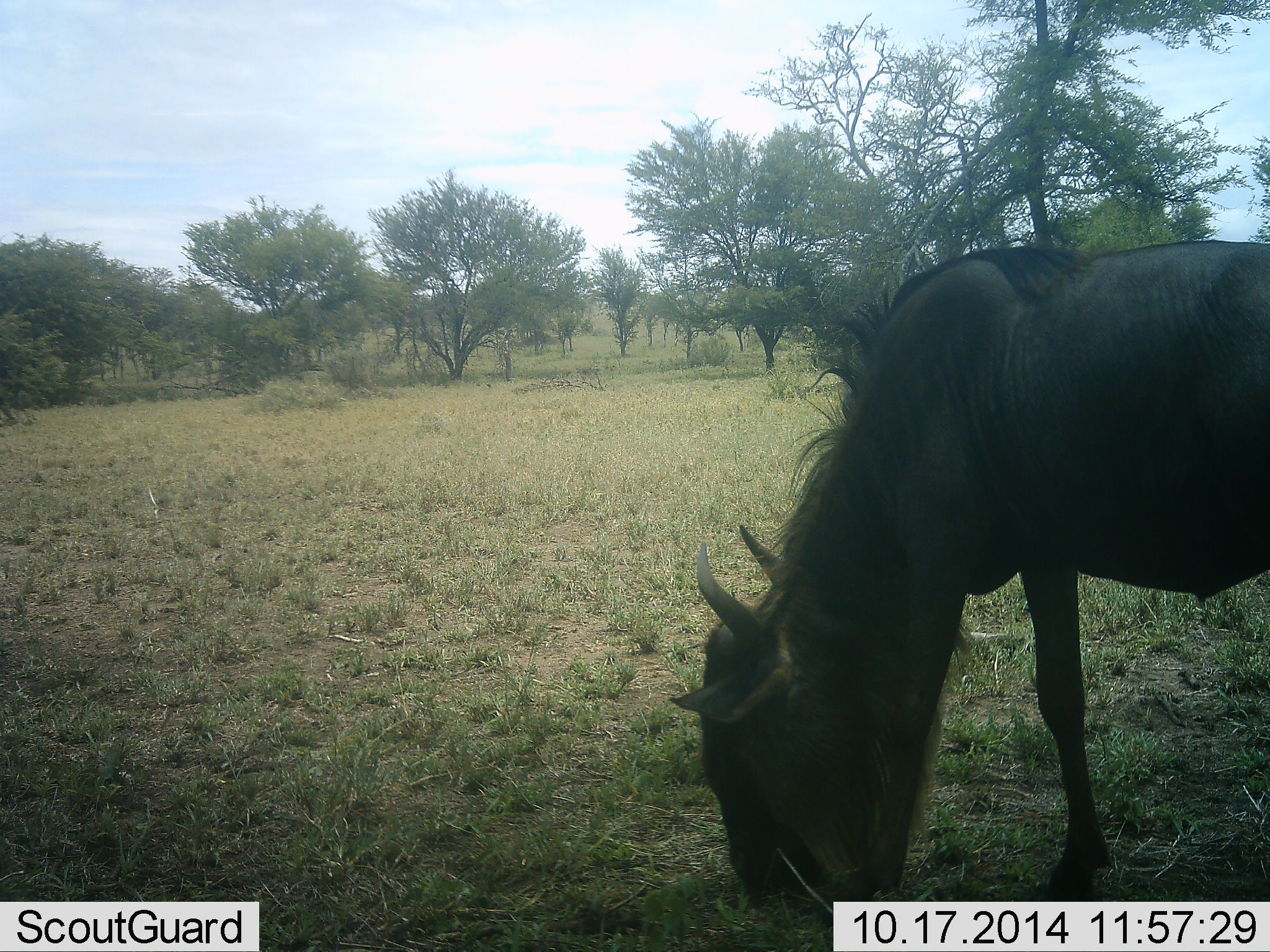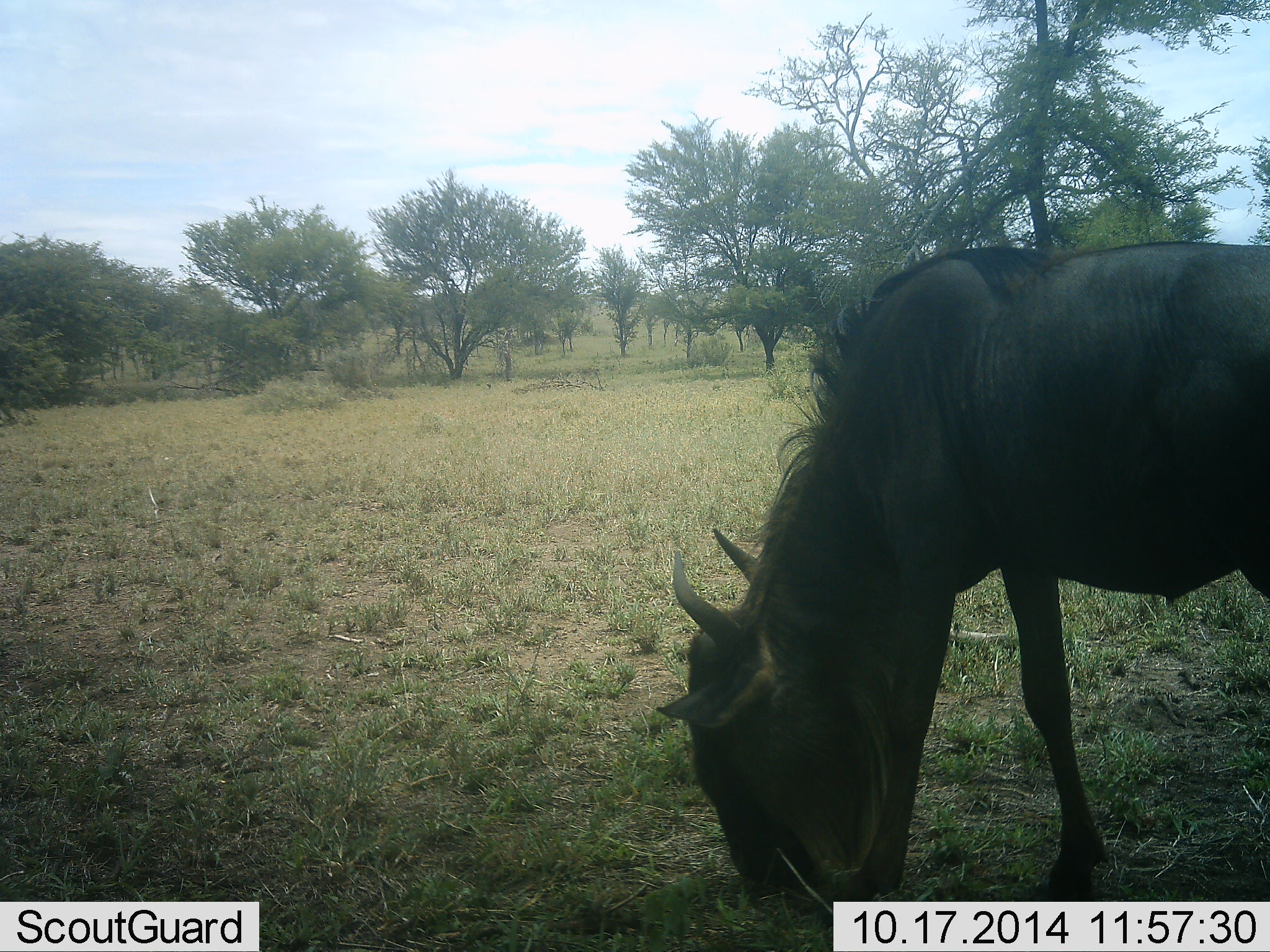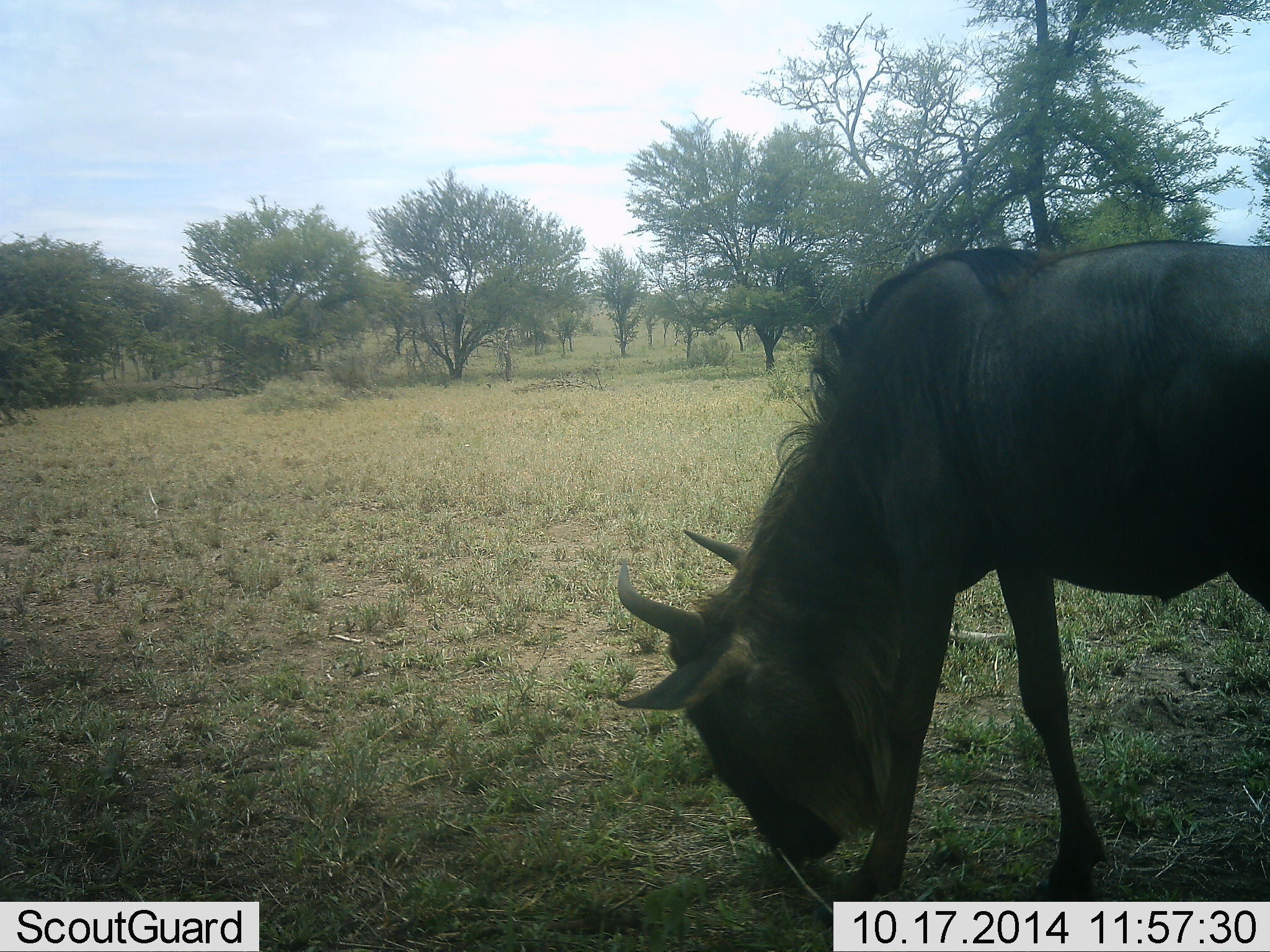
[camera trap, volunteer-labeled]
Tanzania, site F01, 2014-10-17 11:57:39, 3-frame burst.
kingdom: Animalia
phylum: Chordata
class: Mammalia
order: Artiodactyla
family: Bovidae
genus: Connochaetes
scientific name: Connochaetes taurinus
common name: blue wildebeest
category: wildebeest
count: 1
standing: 10%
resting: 0%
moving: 0%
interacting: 0%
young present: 0%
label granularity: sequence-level